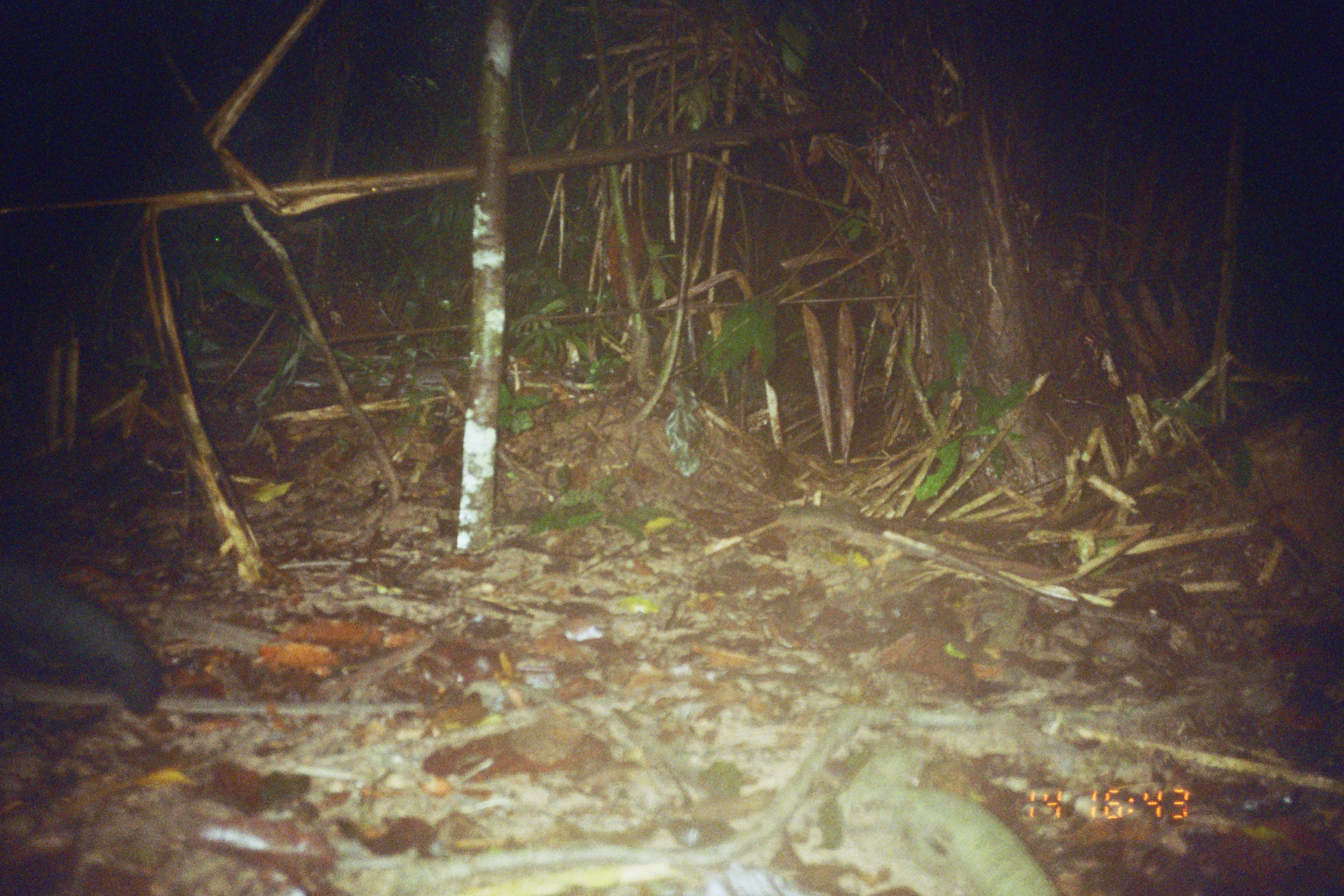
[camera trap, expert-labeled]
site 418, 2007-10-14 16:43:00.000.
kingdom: Animalia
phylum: Chordata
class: Mammalia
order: Carnivora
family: Mustelidae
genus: Eira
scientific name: Eira barbara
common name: tayra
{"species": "Eira barbara (tayra)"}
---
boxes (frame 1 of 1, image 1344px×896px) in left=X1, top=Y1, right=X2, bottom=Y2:
eira barbara: left=0, top=540, right=164, bottom=713